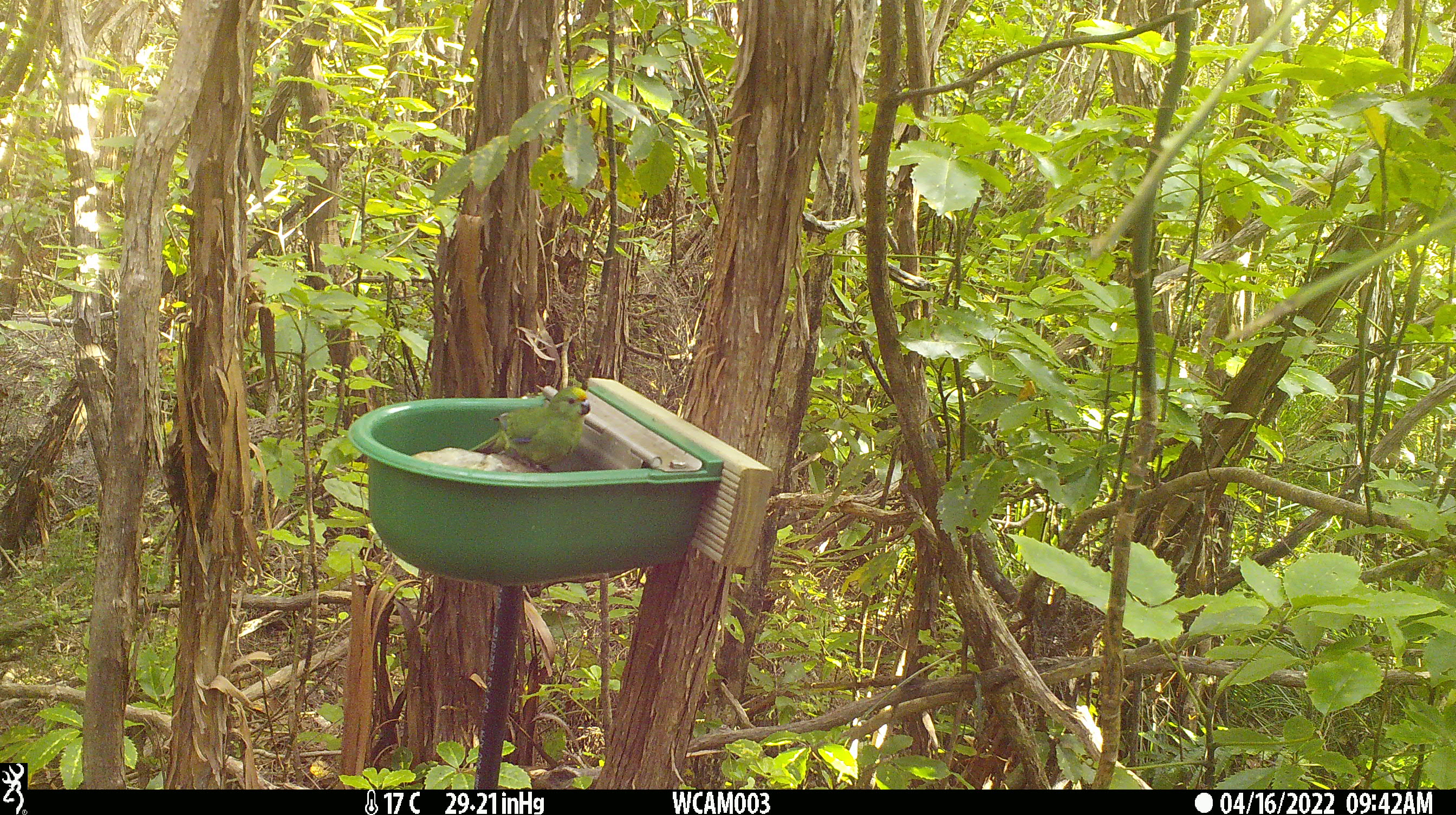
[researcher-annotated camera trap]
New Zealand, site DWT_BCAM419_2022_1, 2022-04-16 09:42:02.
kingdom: Animalia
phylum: Chordata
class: Aves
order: Psittaciformes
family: Psittaculidae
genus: Cyanoramphus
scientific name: Cyanoramphus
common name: parakeet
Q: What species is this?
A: Parakeet (Cyanoramphus).